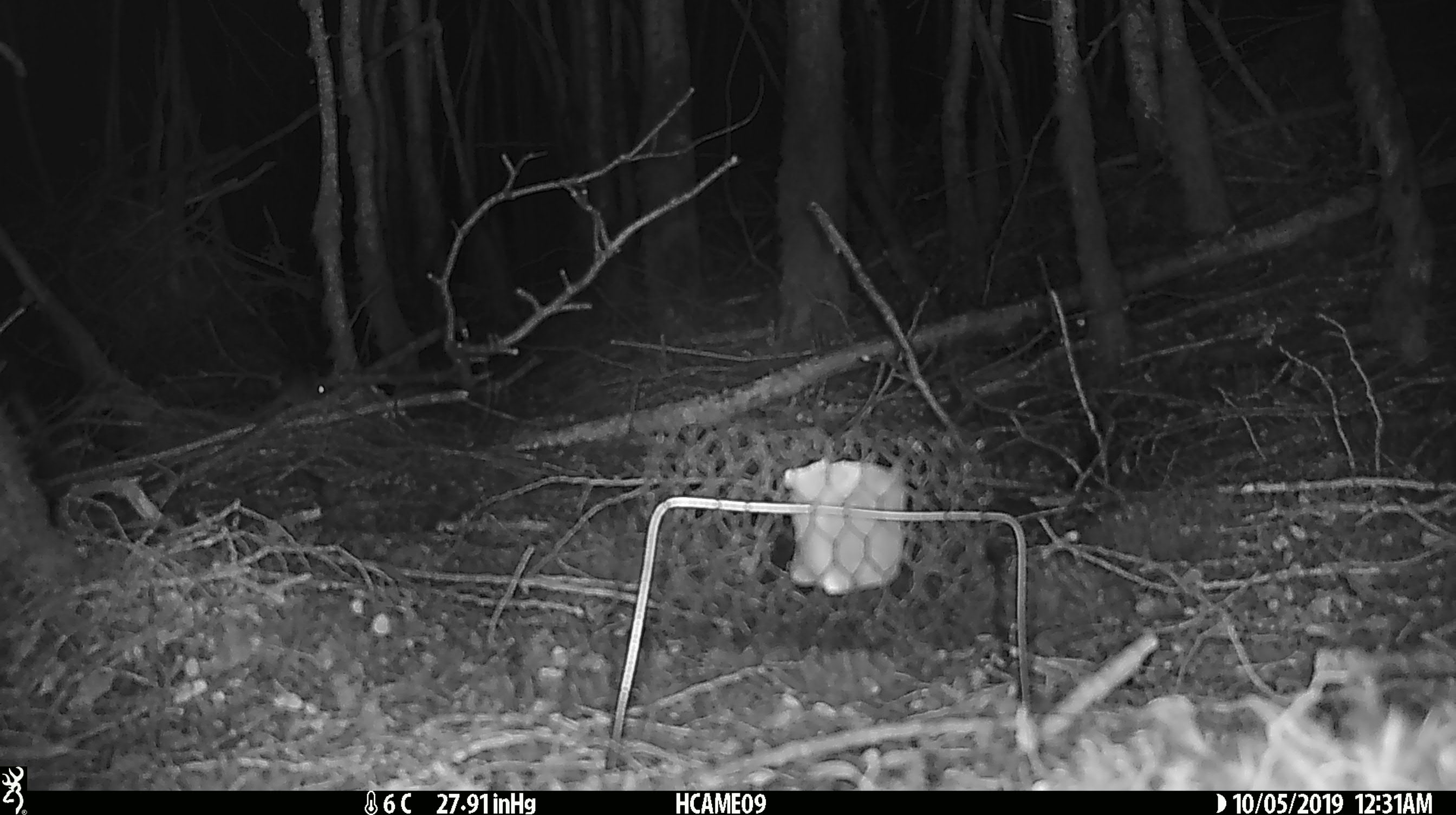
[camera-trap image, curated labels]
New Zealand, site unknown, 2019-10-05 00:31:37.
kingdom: Animalia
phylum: Chordata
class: Mammalia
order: Rodentia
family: Muridae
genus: Mus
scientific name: Mus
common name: mouse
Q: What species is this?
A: Mouse (Mus).